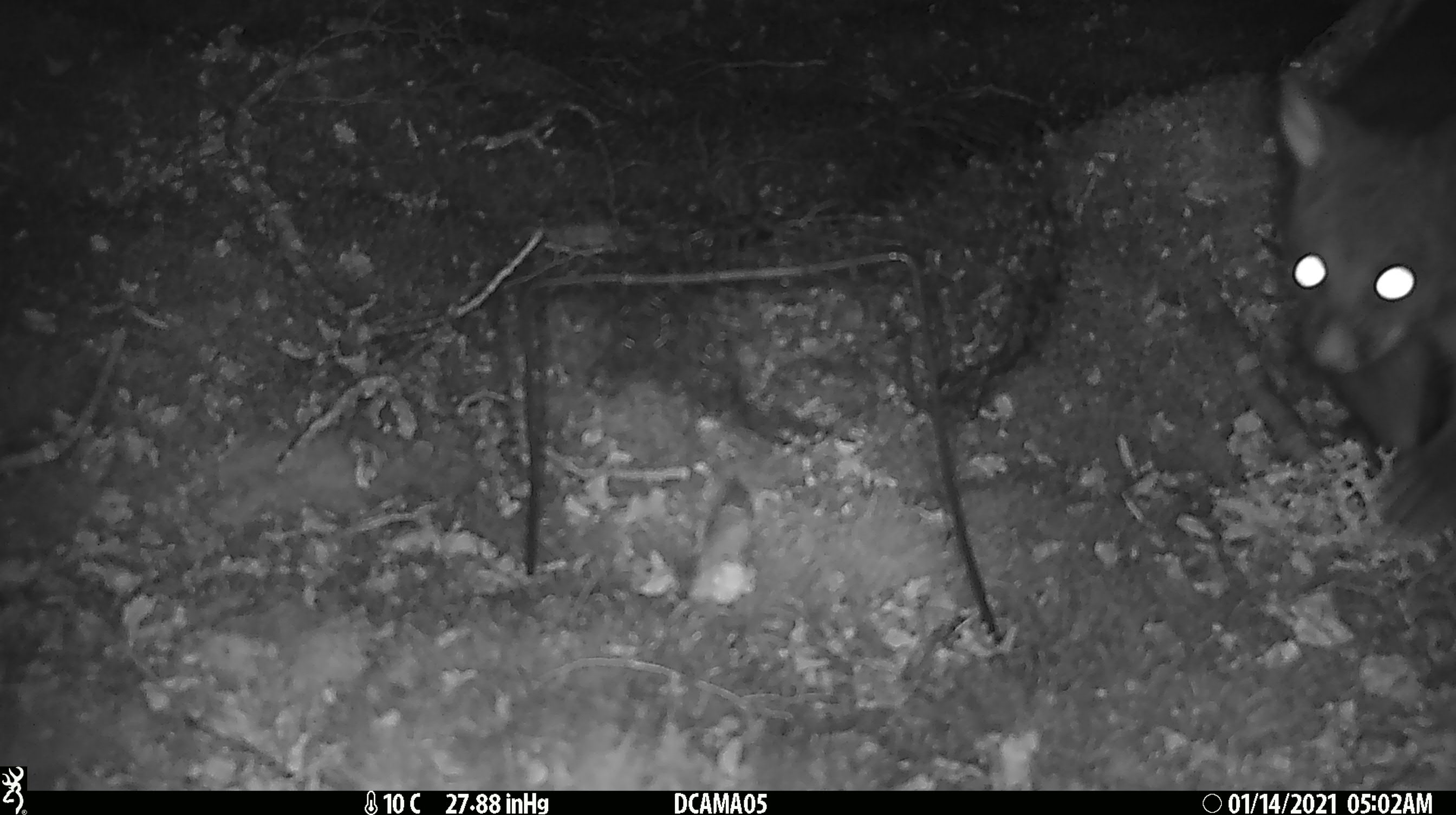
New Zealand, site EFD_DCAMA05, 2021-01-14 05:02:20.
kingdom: Animalia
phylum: Chordata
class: Mammalia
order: Diprotodontia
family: Phalangeridae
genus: Trichosurus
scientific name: Trichosurus vulpecula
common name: common brushtail possum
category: possum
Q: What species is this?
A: Possum (common brushtail possum) (Trichosurus vulpecula).